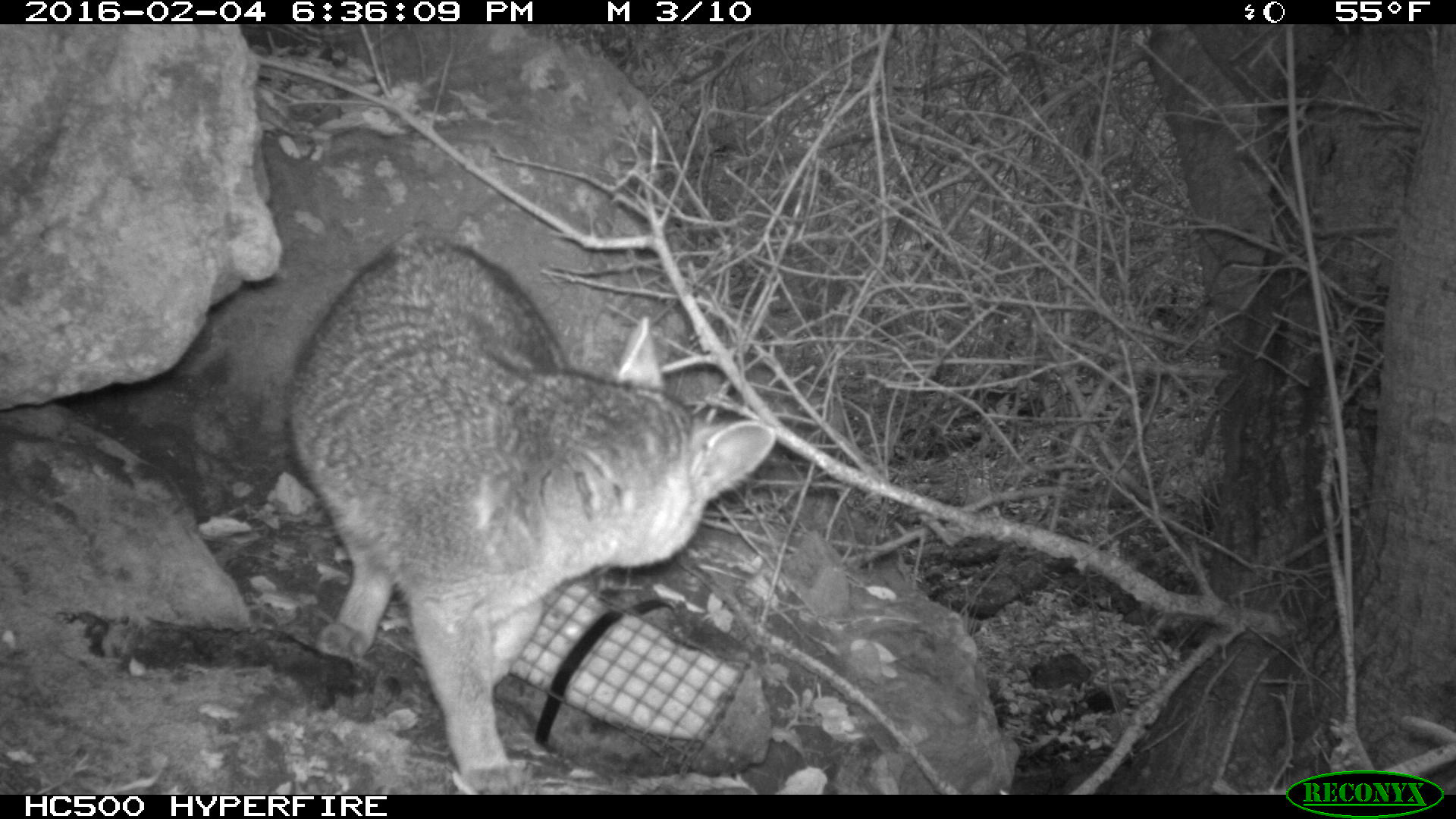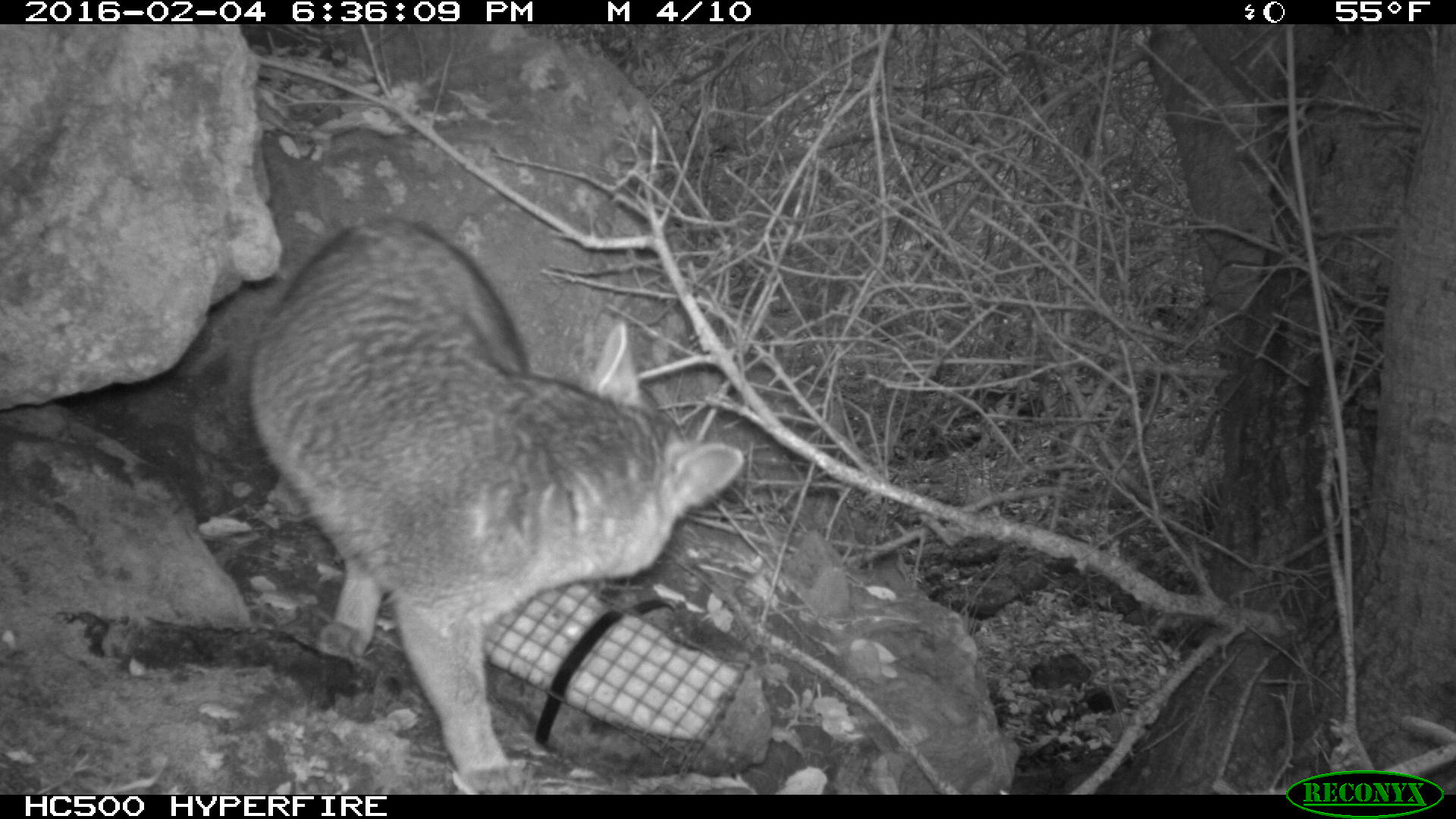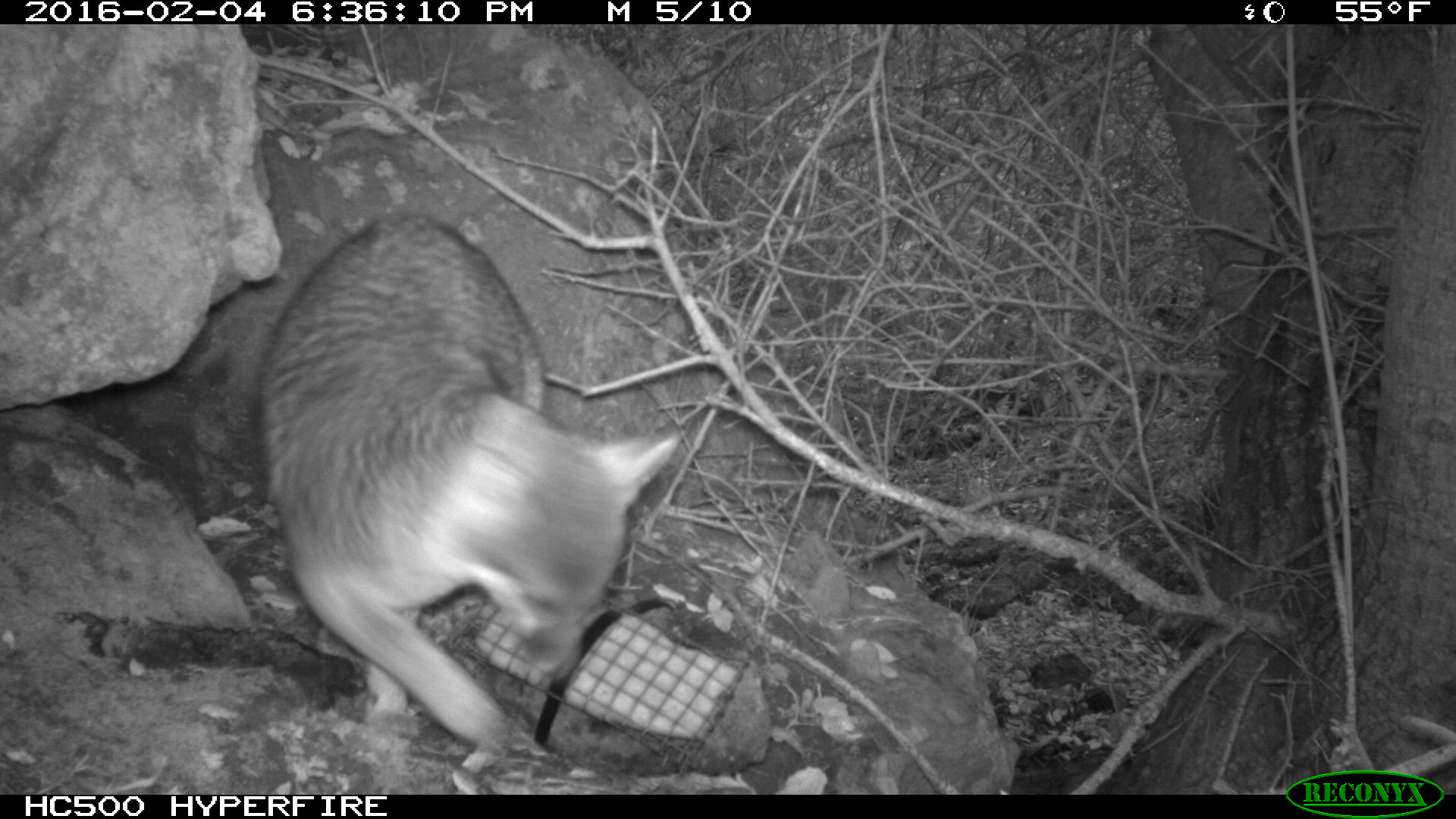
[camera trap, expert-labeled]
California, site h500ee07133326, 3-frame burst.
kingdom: Animalia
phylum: Chordata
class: Mammalia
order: Carnivora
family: Canidae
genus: Urocyon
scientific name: Urocyon littoralis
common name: island fox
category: fox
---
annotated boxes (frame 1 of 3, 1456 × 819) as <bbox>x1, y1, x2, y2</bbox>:
fox: <bbox>283, 231, 777, 795</bbox>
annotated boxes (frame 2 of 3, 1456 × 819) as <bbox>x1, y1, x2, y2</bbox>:
fox: <bbox>247, 215, 745, 795</bbox>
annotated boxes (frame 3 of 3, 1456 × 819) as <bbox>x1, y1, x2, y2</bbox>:
fox: <bbox>254, 213, 681, 752</bbox>